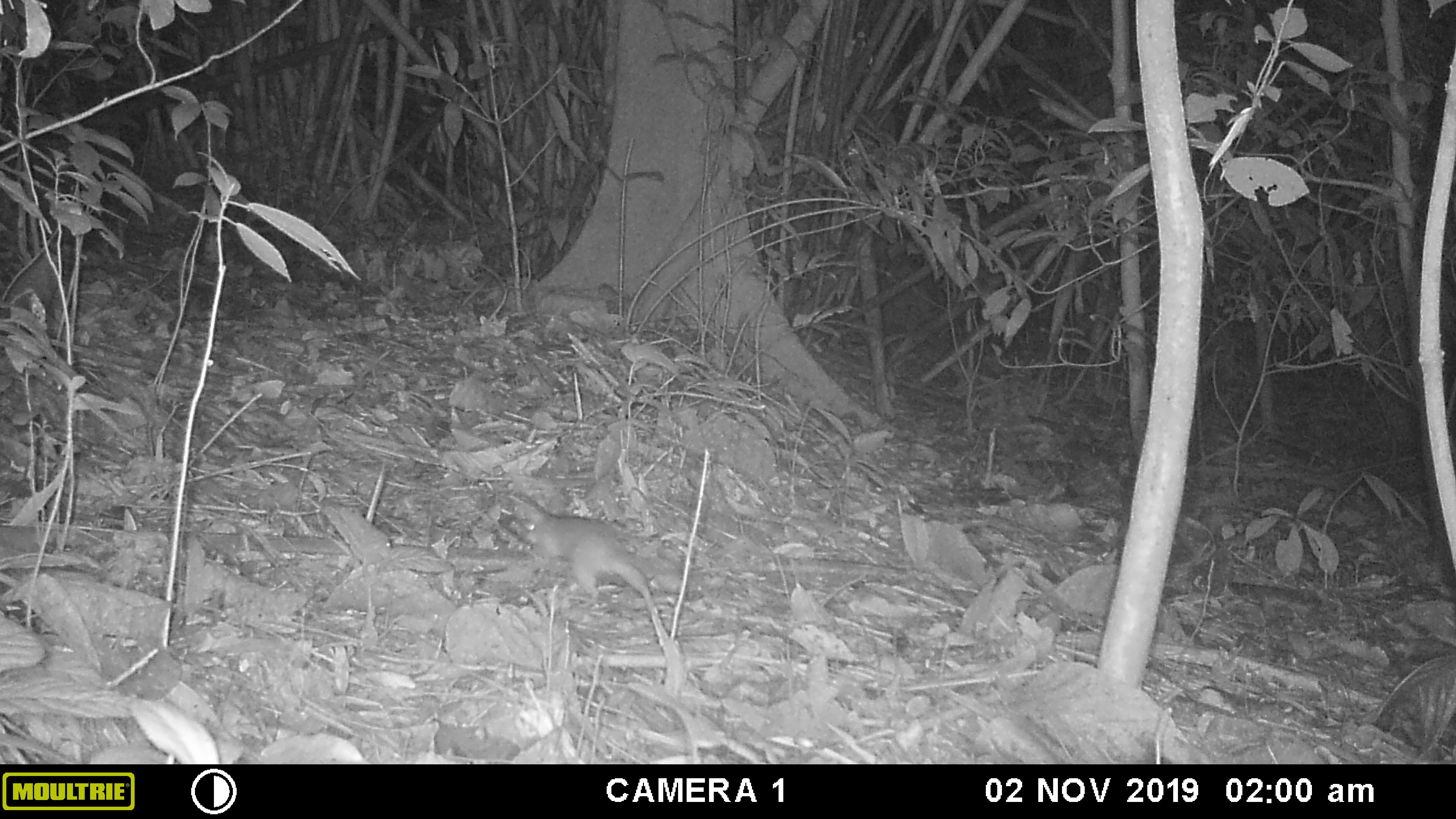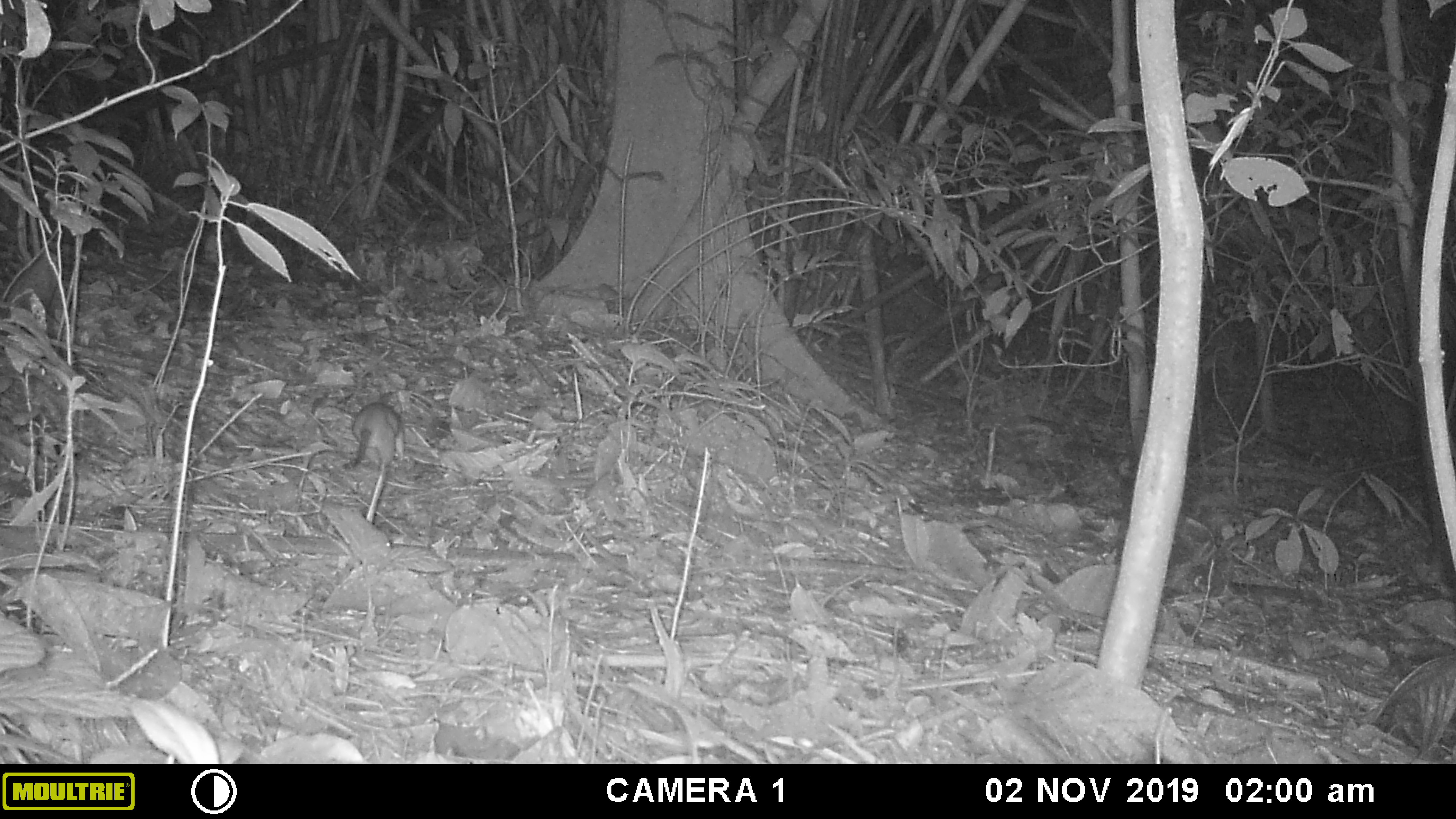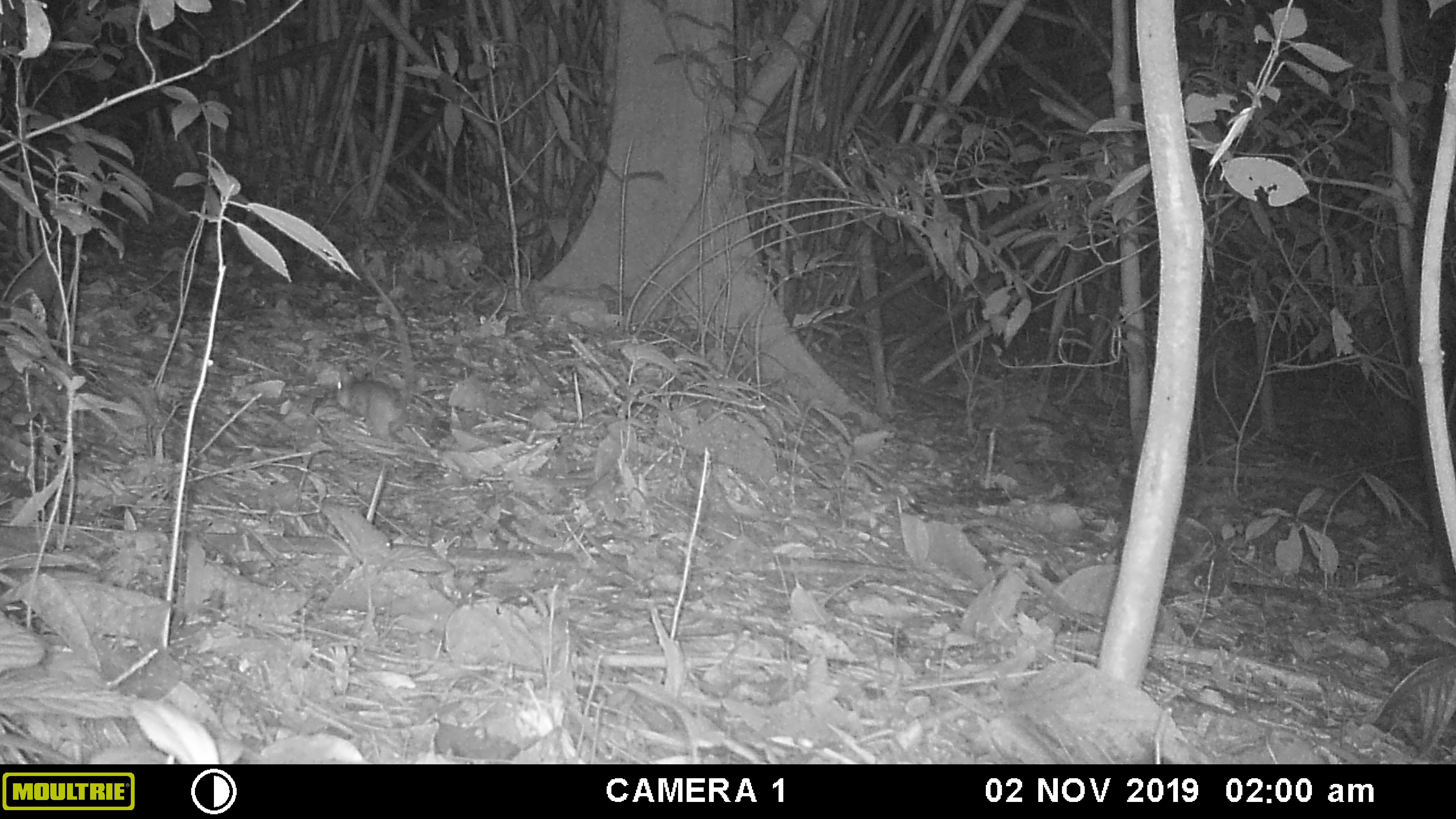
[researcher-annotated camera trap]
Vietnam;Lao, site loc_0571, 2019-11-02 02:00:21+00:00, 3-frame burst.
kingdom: Animalia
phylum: Chordata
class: Mammalia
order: Rodentia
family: Muridae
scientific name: Muridae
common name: old-world mice and rats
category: unidentified murid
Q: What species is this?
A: Unidentified murid (old-world mice and rats) (Muridae).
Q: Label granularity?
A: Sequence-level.